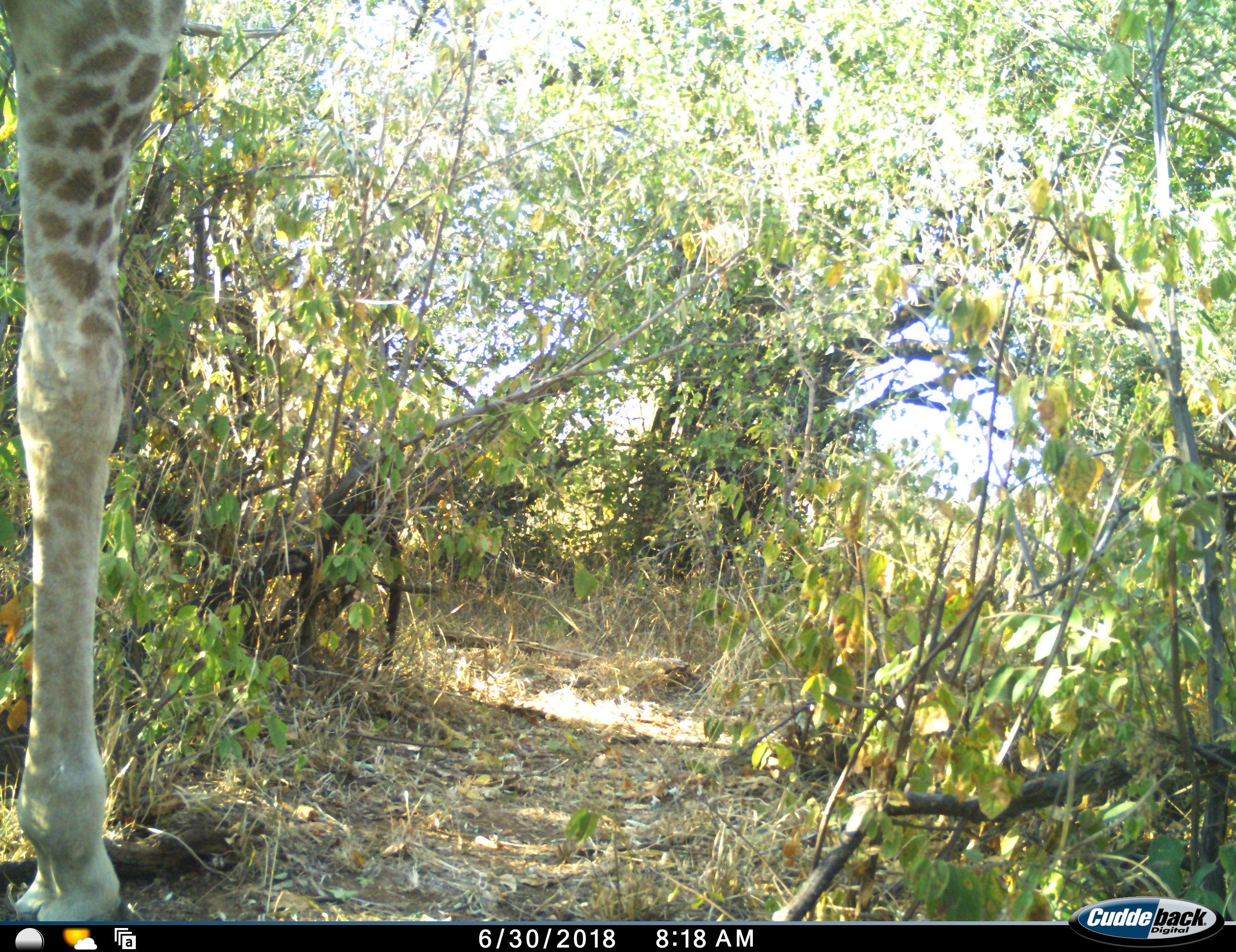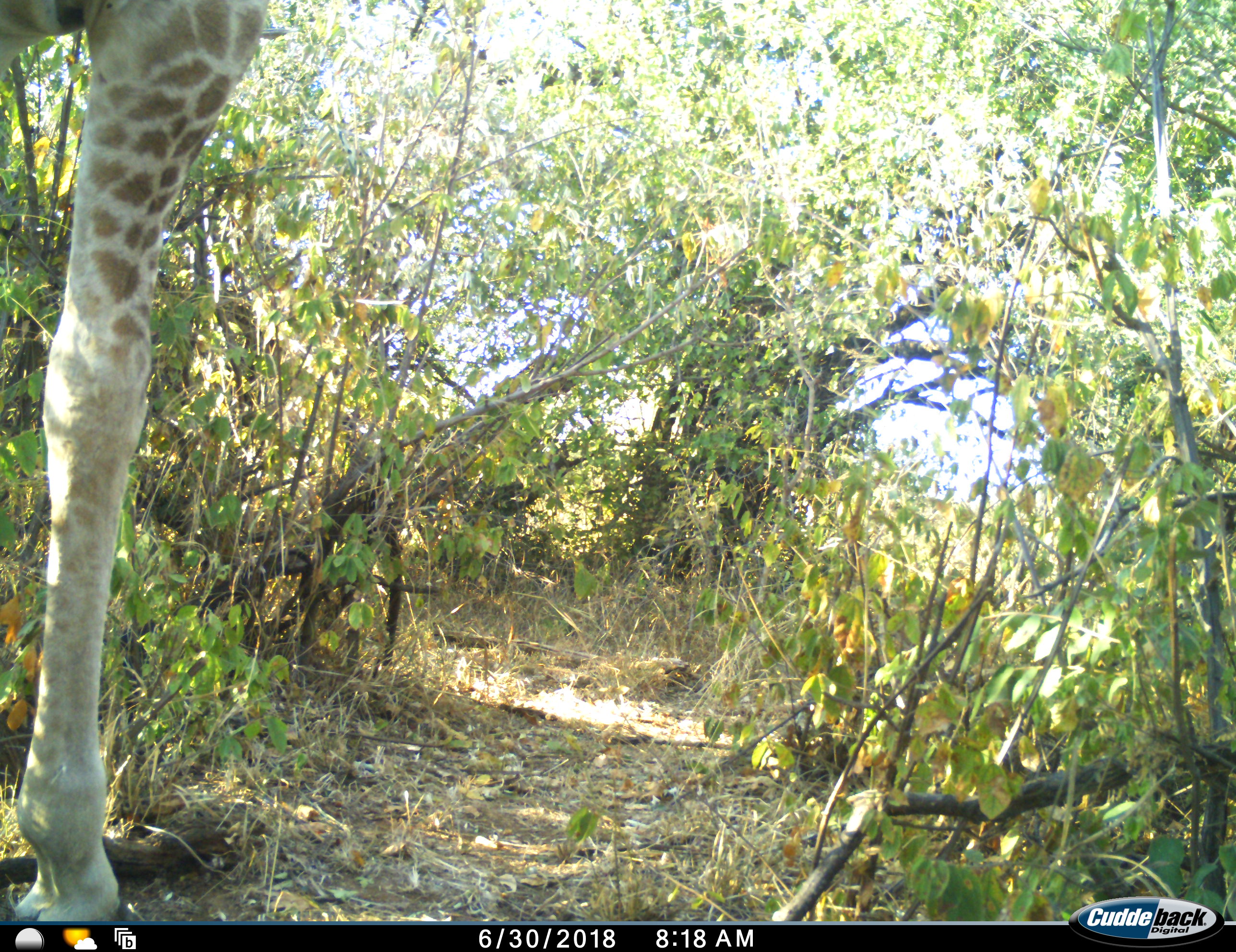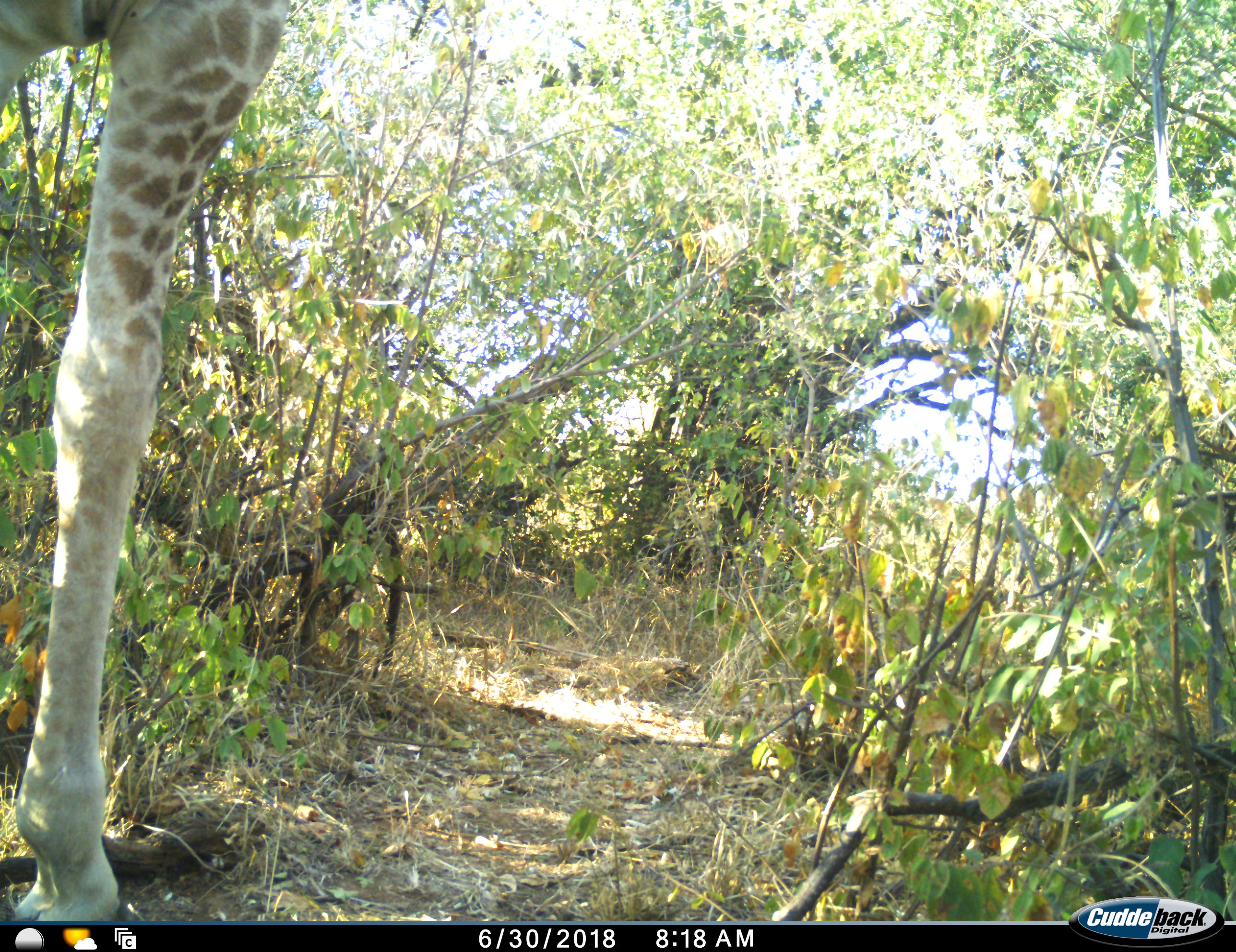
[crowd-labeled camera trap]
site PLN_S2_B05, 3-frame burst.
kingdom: Animalia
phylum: Chordata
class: Mammalia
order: Artiodactyla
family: Giraffidae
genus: Giraffa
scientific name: Giraffa camelopardalis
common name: giraffe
Giraffe (Giraffa camelopardalis), count 1. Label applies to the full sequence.